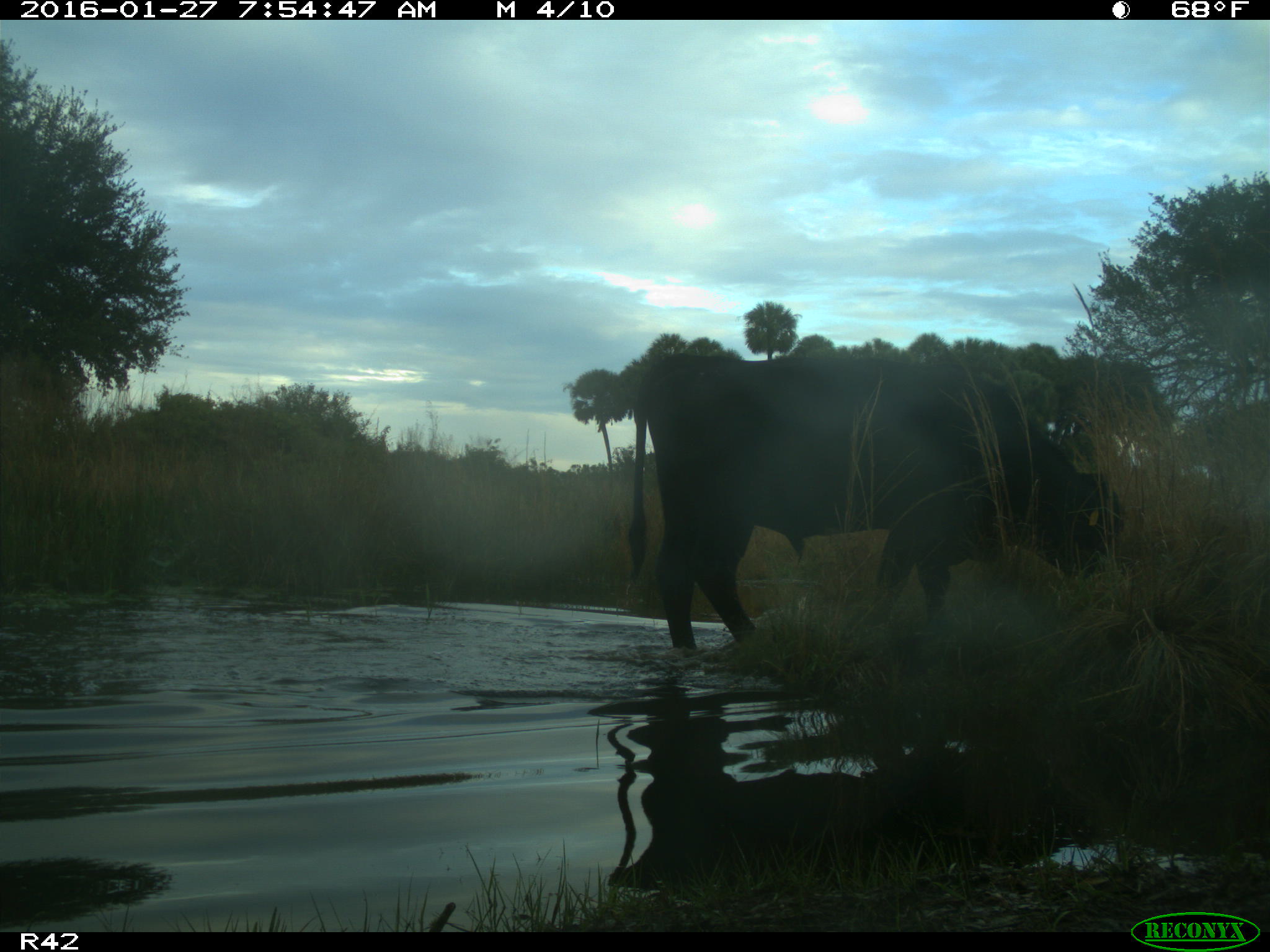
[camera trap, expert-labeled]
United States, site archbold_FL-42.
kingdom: Animalia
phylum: Chordata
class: Mammalia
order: Artiodactyla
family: Bovidae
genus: Bos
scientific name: Bos taurus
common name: domestic cow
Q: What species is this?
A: Bos taurus (domestic cow).